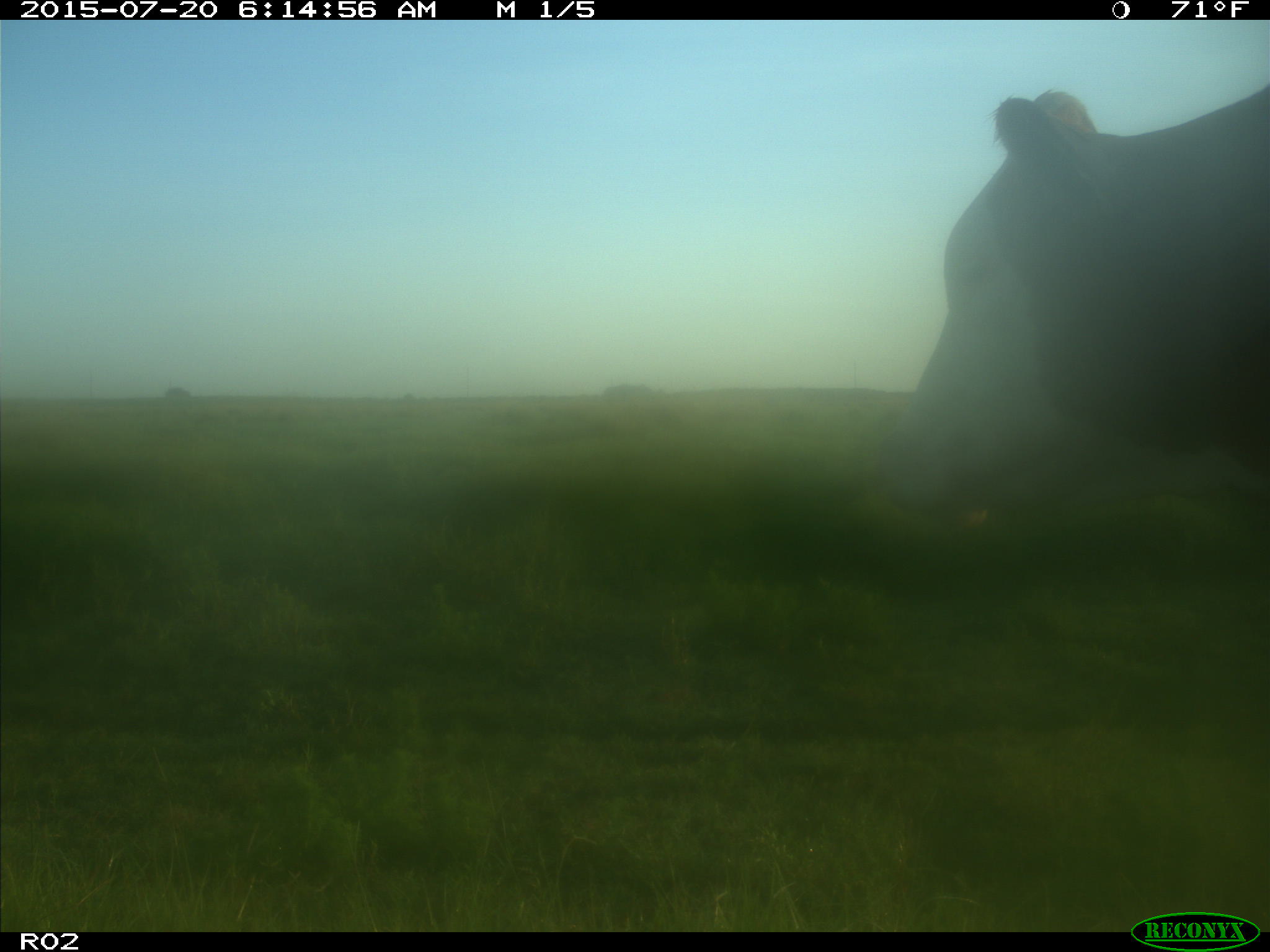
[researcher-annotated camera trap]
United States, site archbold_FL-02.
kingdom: Animalia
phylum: Chordata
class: Mammalia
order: Artiodactyla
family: Bovidae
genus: Bos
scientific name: Bos taurus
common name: domestic cow